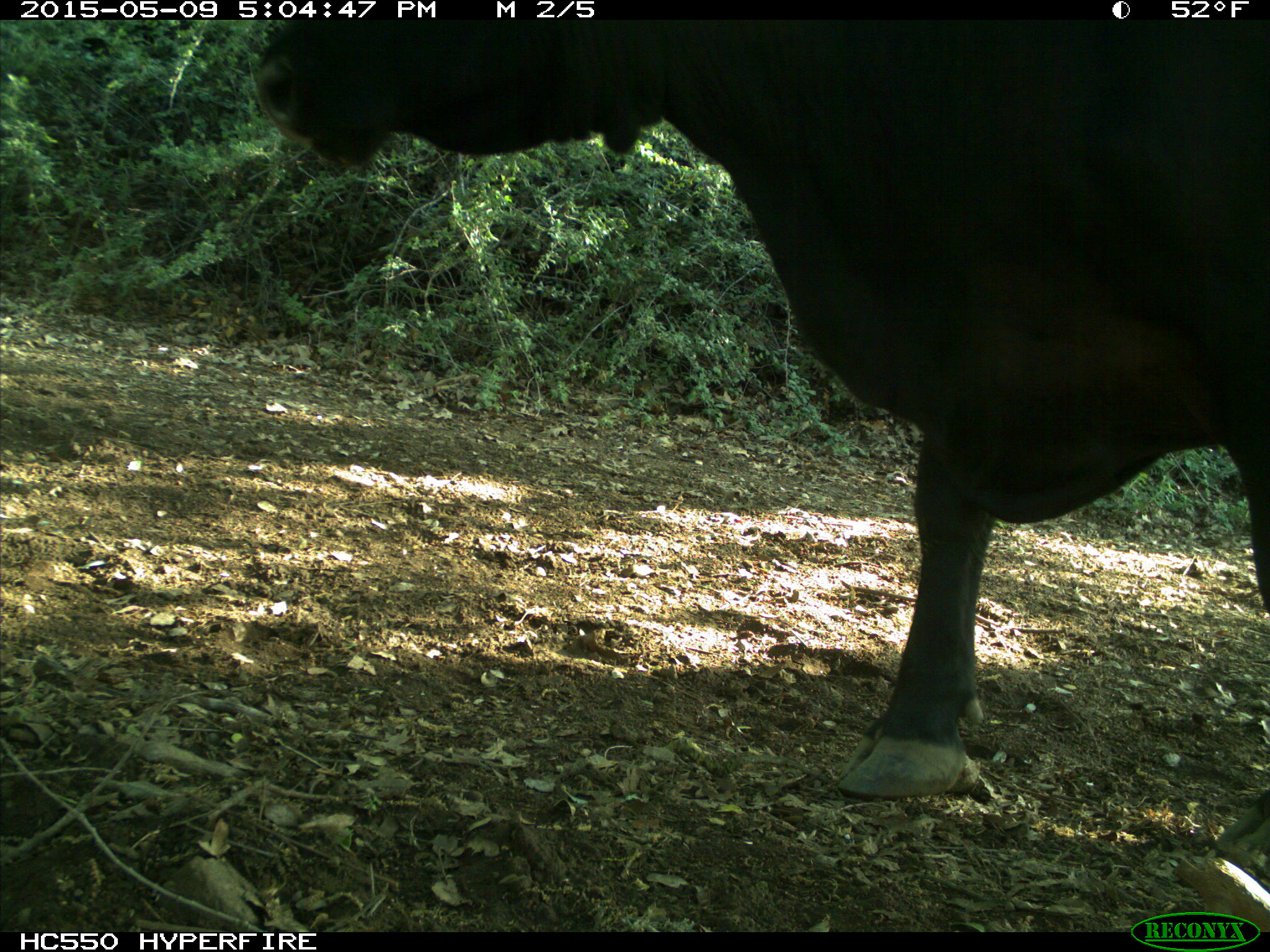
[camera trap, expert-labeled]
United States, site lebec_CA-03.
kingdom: Animalia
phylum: Chordata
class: Mammalia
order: Artiodactyla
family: Bovidae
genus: Bos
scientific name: Bos taurus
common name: domestic cow